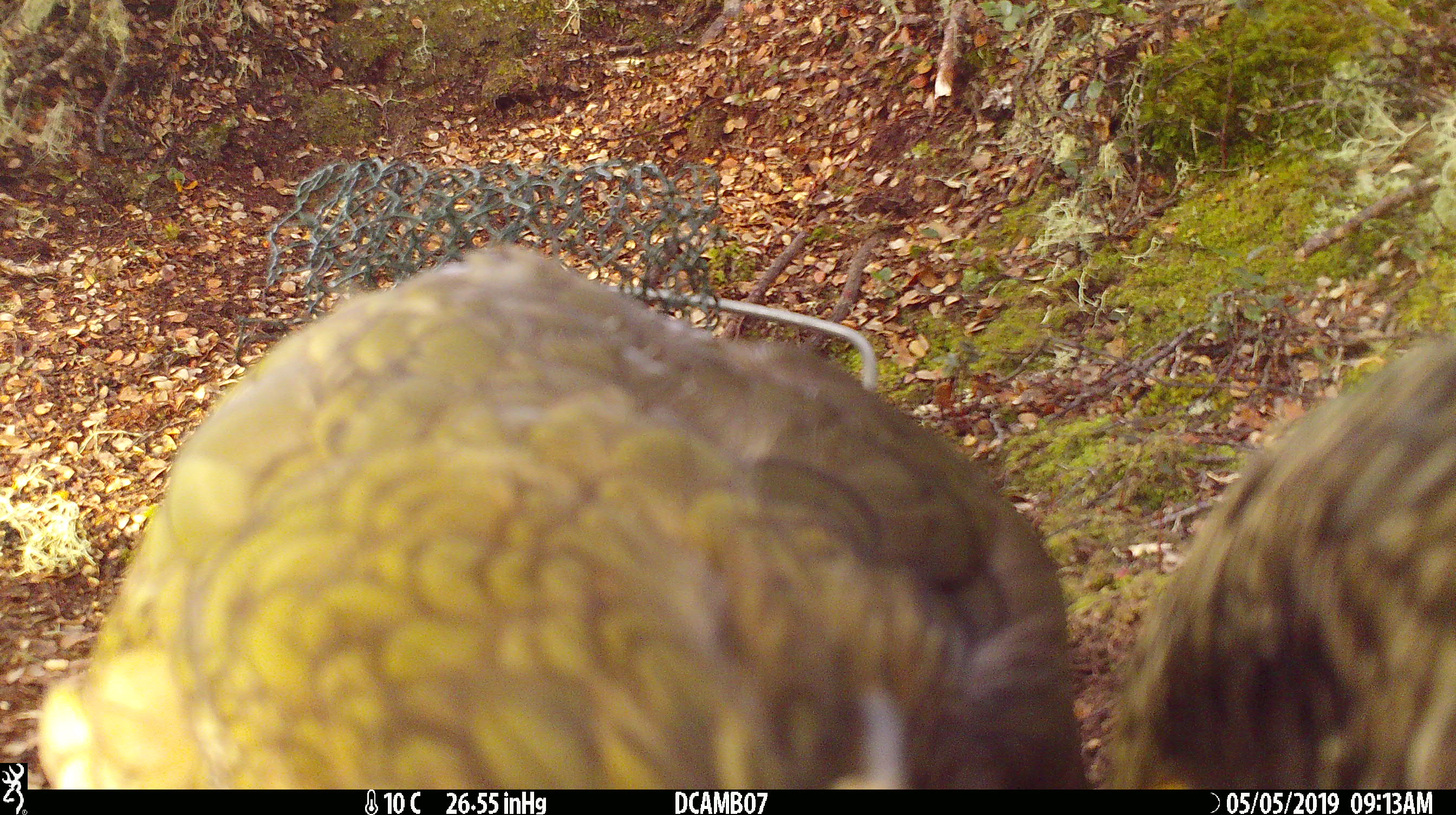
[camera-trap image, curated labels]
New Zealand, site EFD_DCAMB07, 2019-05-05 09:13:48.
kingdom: Animalia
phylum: Chordata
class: Aves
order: Psittaciformes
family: Strigopidae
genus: Nestor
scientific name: Nestor notabilis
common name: kea